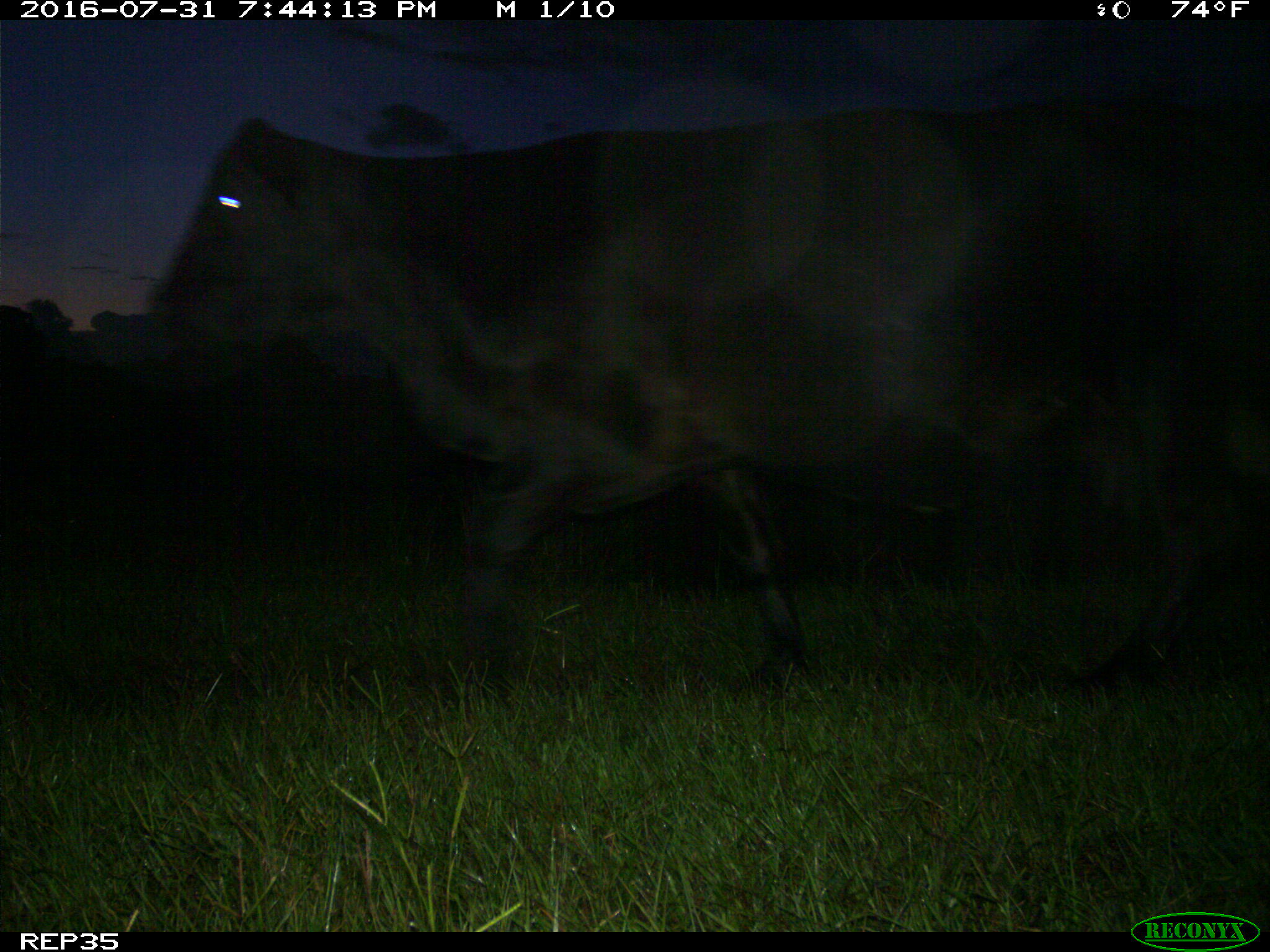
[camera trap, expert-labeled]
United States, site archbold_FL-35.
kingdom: Animalia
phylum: Chordata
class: Mammalia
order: Artiodactyla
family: Bovidae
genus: Bos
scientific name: Bos taurus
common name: domestic cow